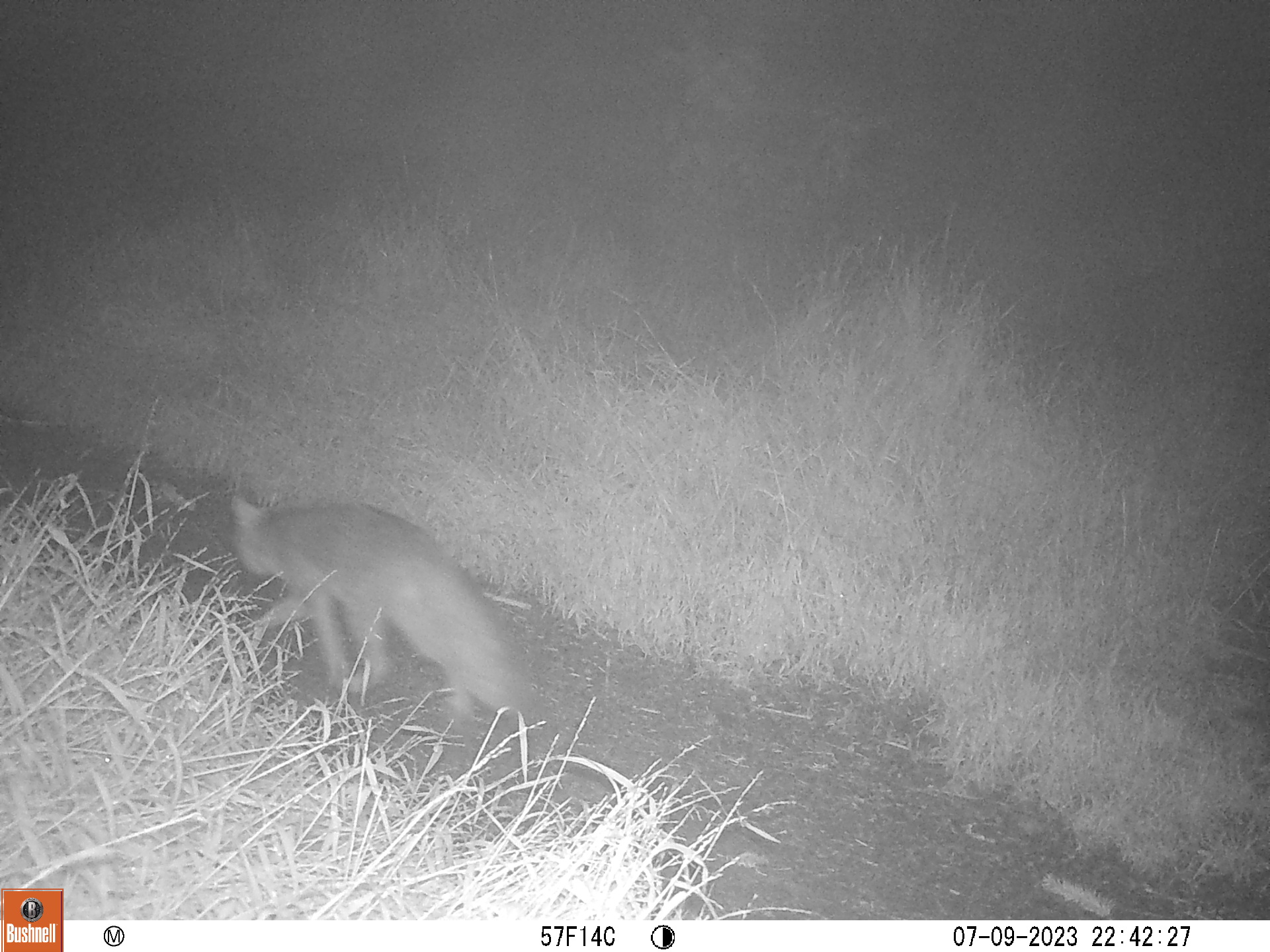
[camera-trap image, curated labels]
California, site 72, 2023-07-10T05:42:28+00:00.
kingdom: Animalia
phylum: Chordata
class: Mammalia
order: Carnivora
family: Canidae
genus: Urocyon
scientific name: Urocyon cinereoargenteus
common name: gray fox